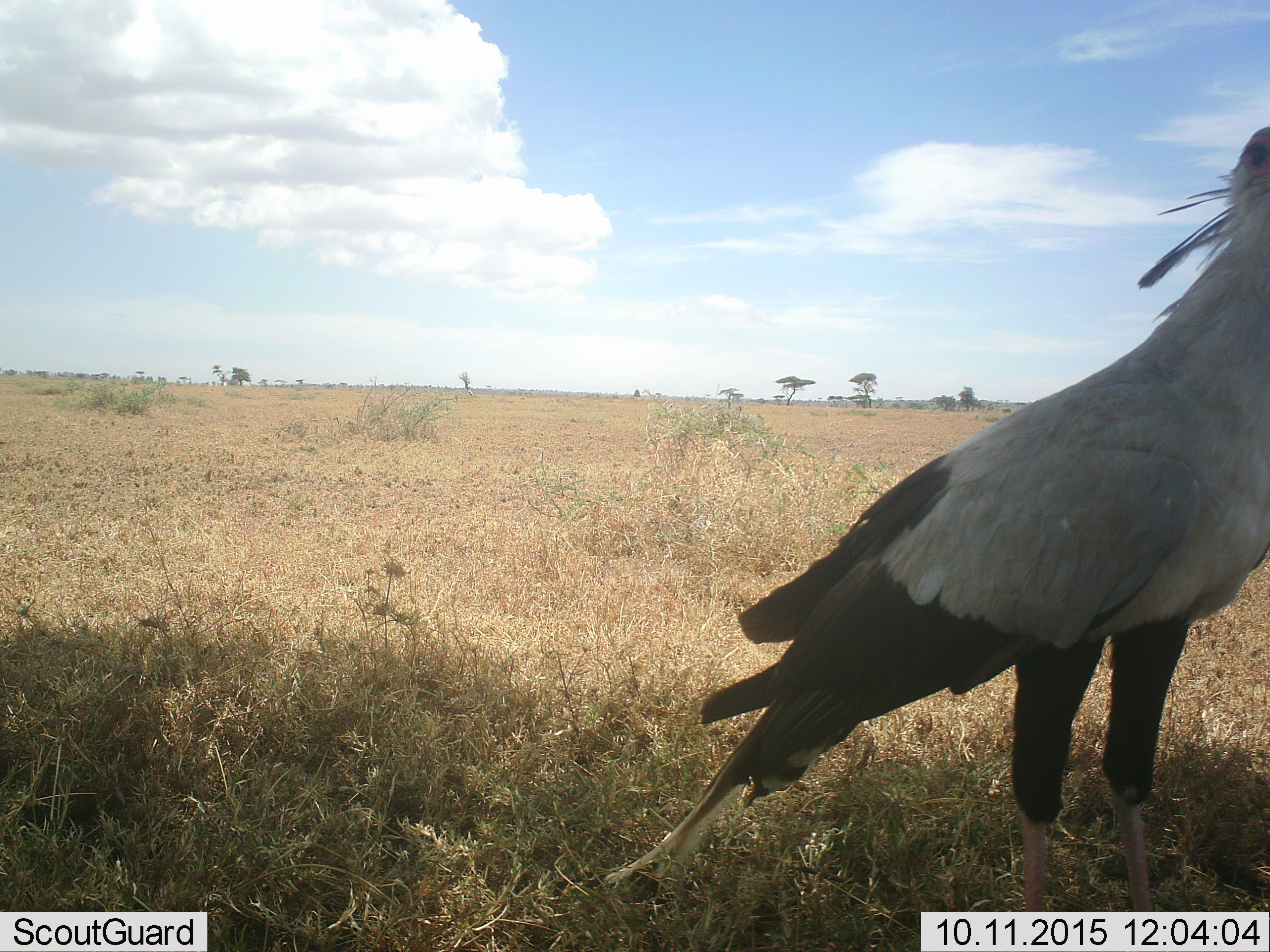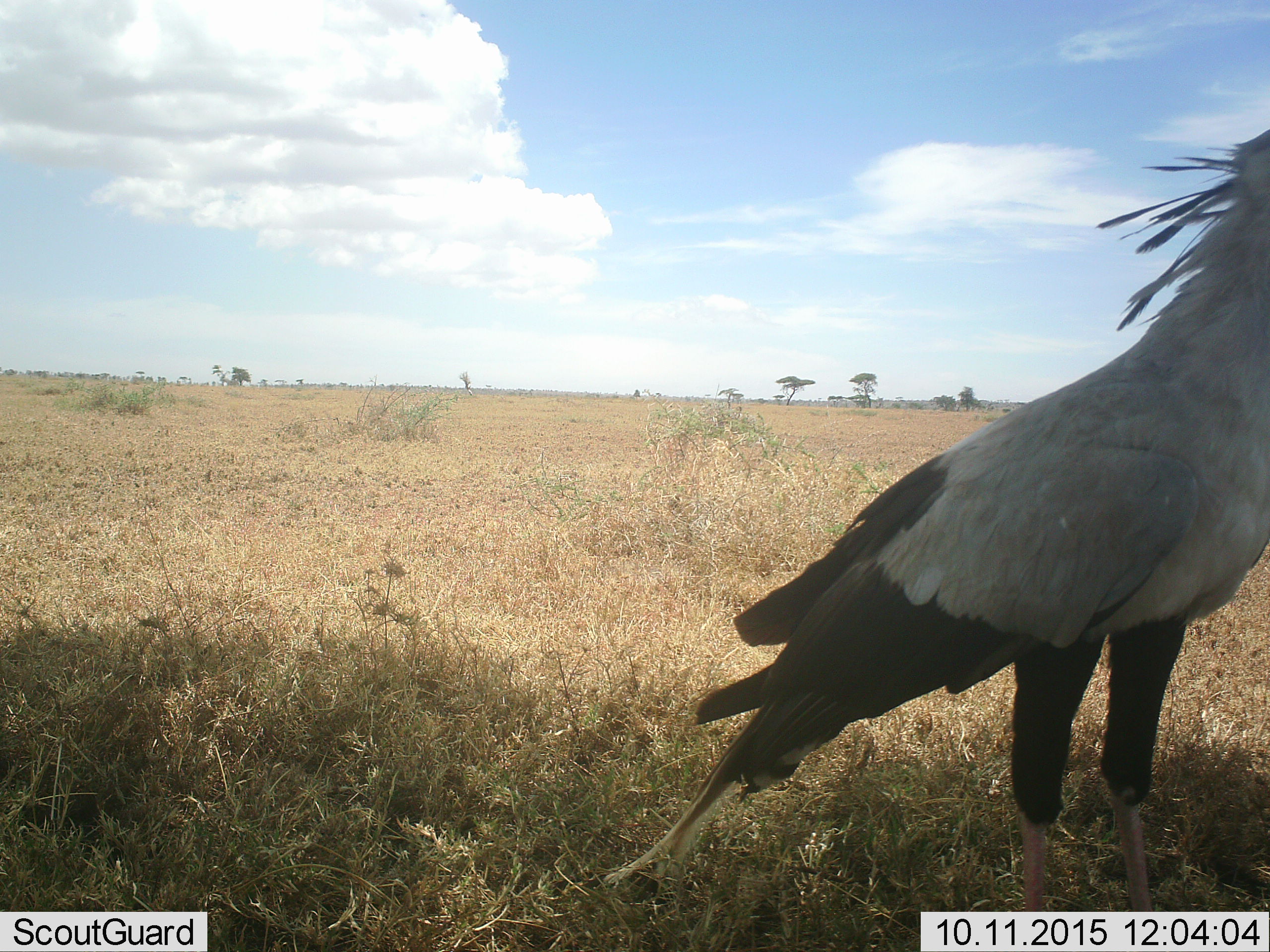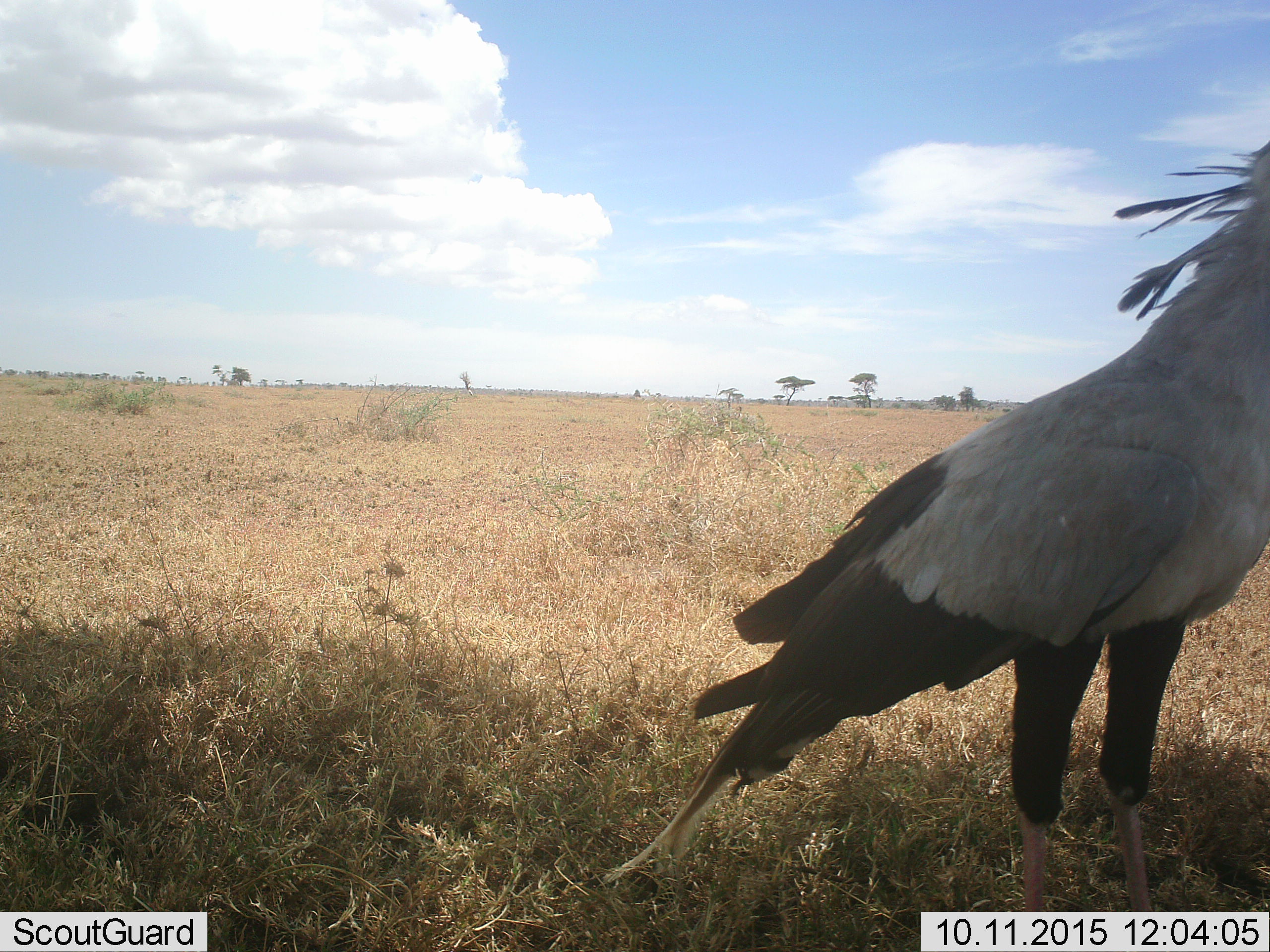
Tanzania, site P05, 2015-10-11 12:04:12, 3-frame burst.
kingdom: Animalia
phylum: Chordata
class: Aves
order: Accipitriformes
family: Sagittariidae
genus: Sagittarius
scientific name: Sagittarius serpentarius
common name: secretary bird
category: secretarybird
Secretarybird (secretary bird) (Sagittarius serpentarius), count 1. Behavior (volunteer vote fractions): standing 100%, resting 0%, moving 11%, interacting 0%. Young present (vote fraction): 0%. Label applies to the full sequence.